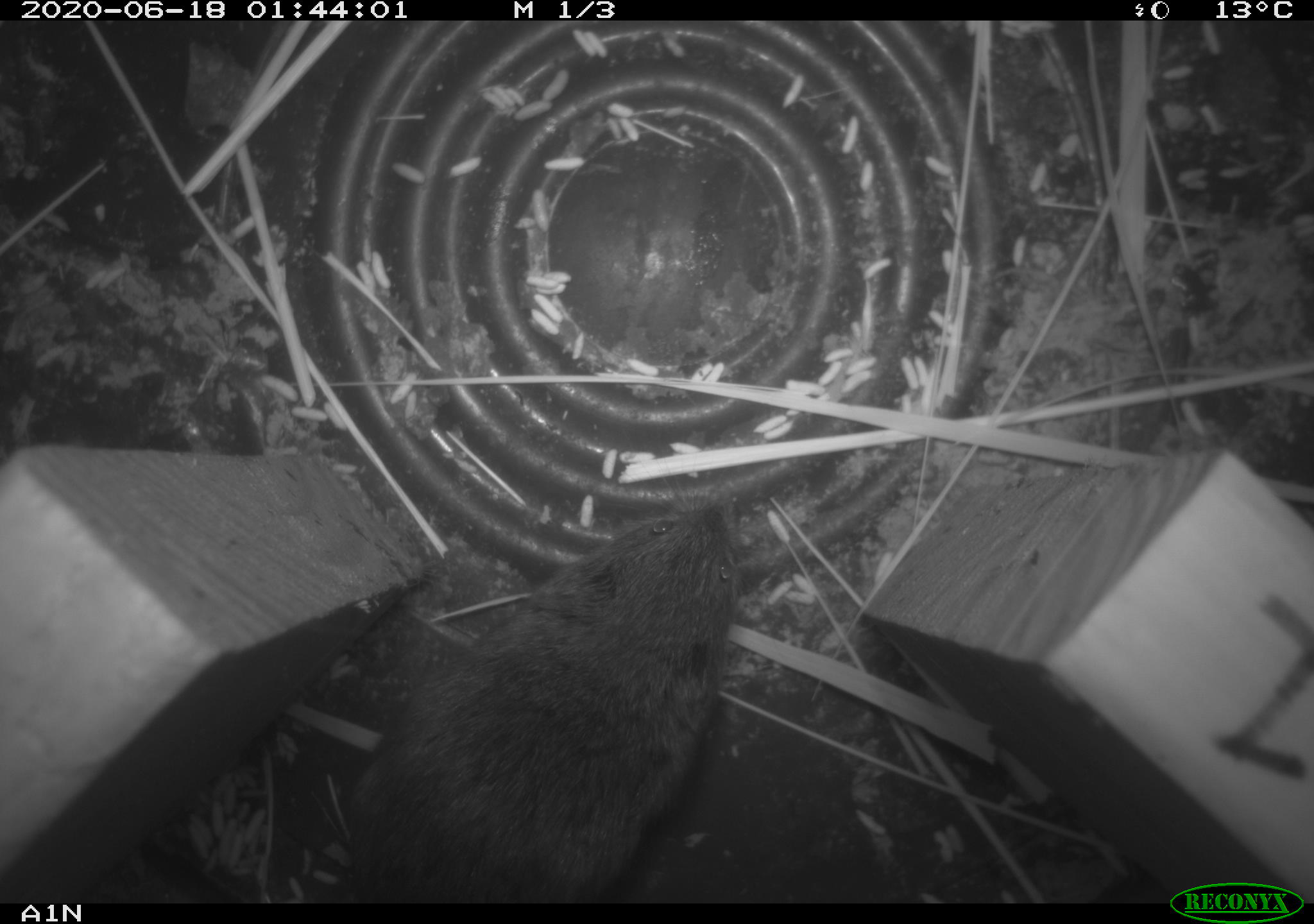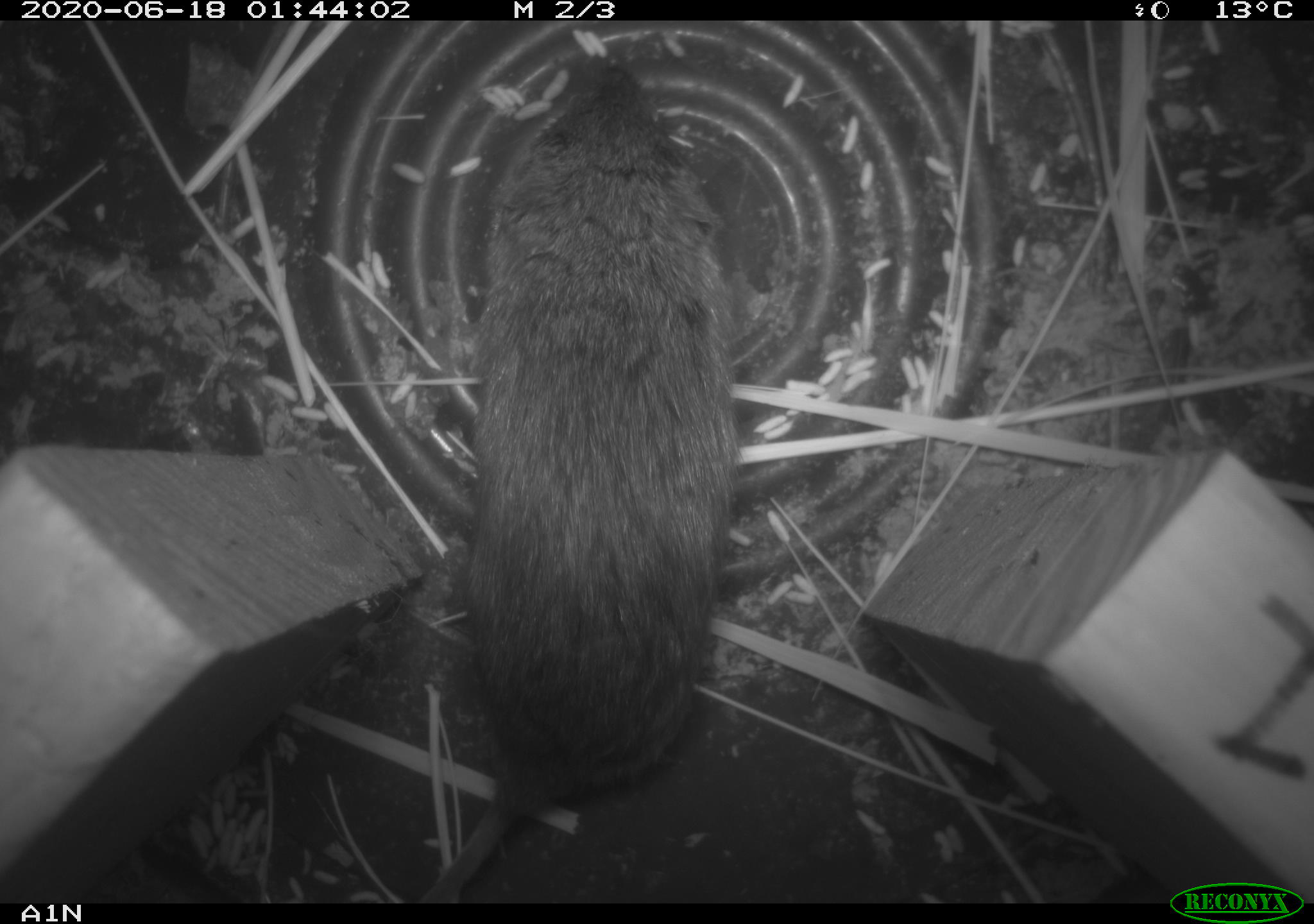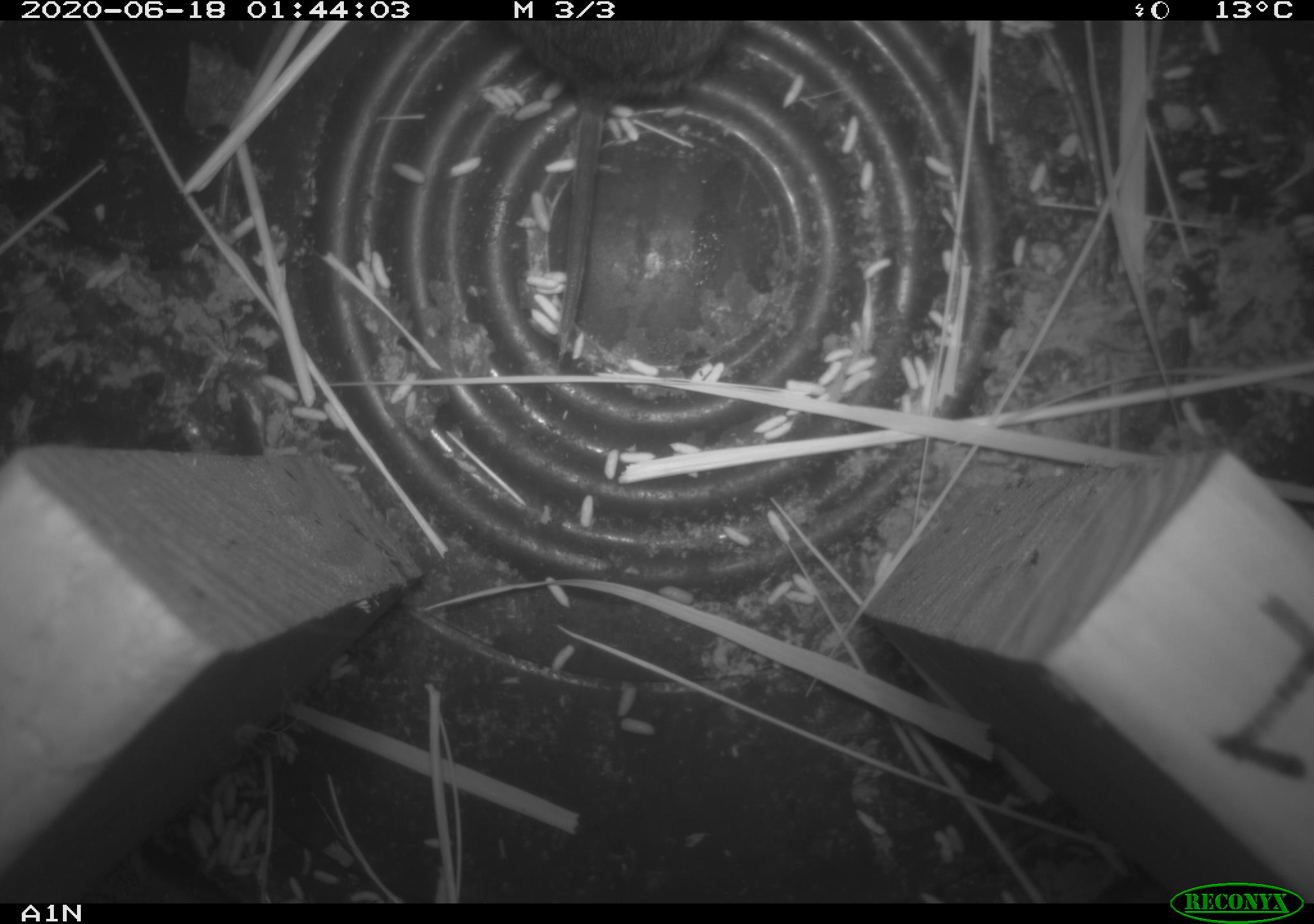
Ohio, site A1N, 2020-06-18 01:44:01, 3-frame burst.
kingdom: Animalia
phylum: Chordata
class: Mammalia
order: Rodentia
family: Cricetidae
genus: Microtus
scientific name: Microtus pennsylvanicus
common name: meadow vole